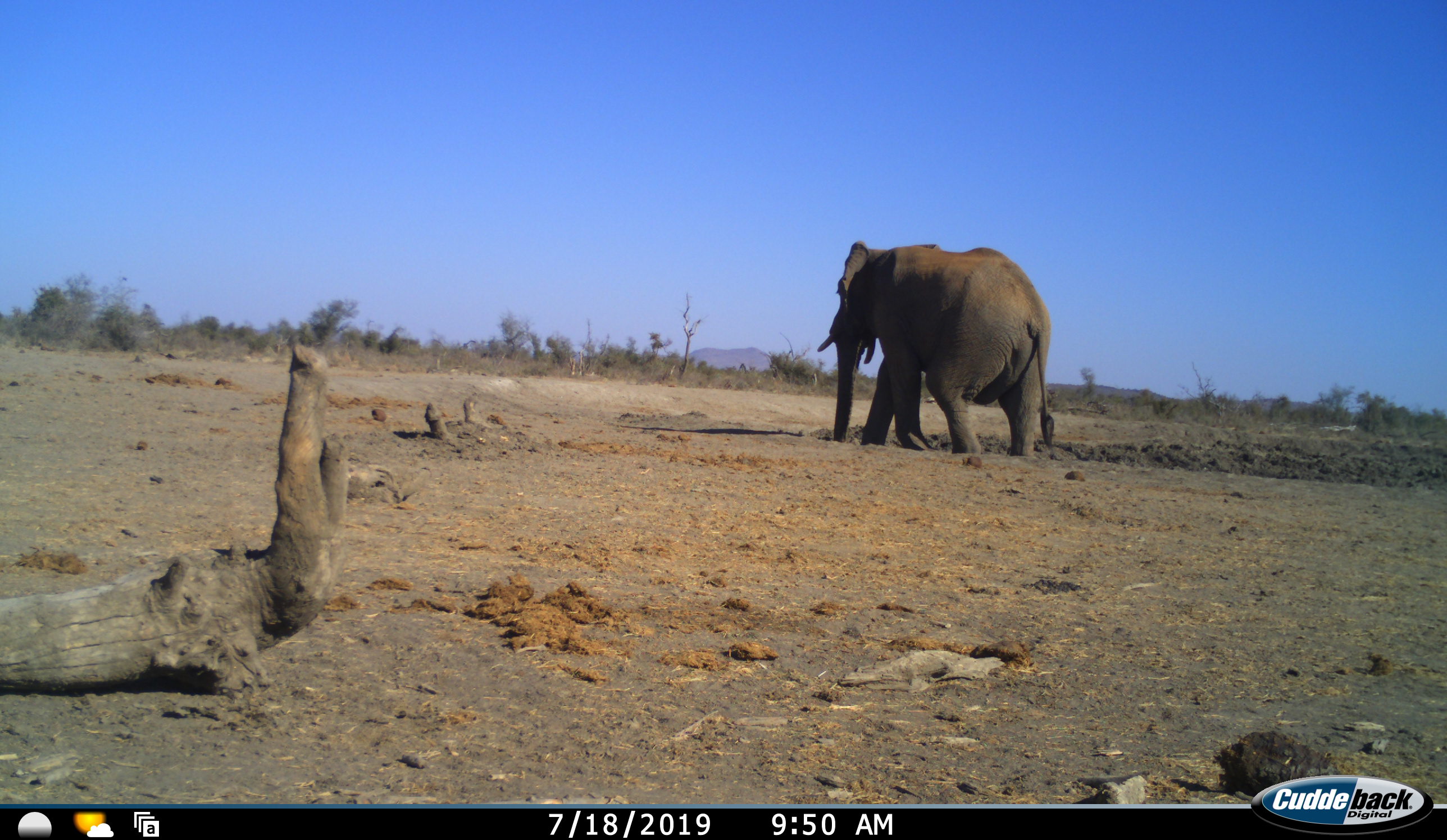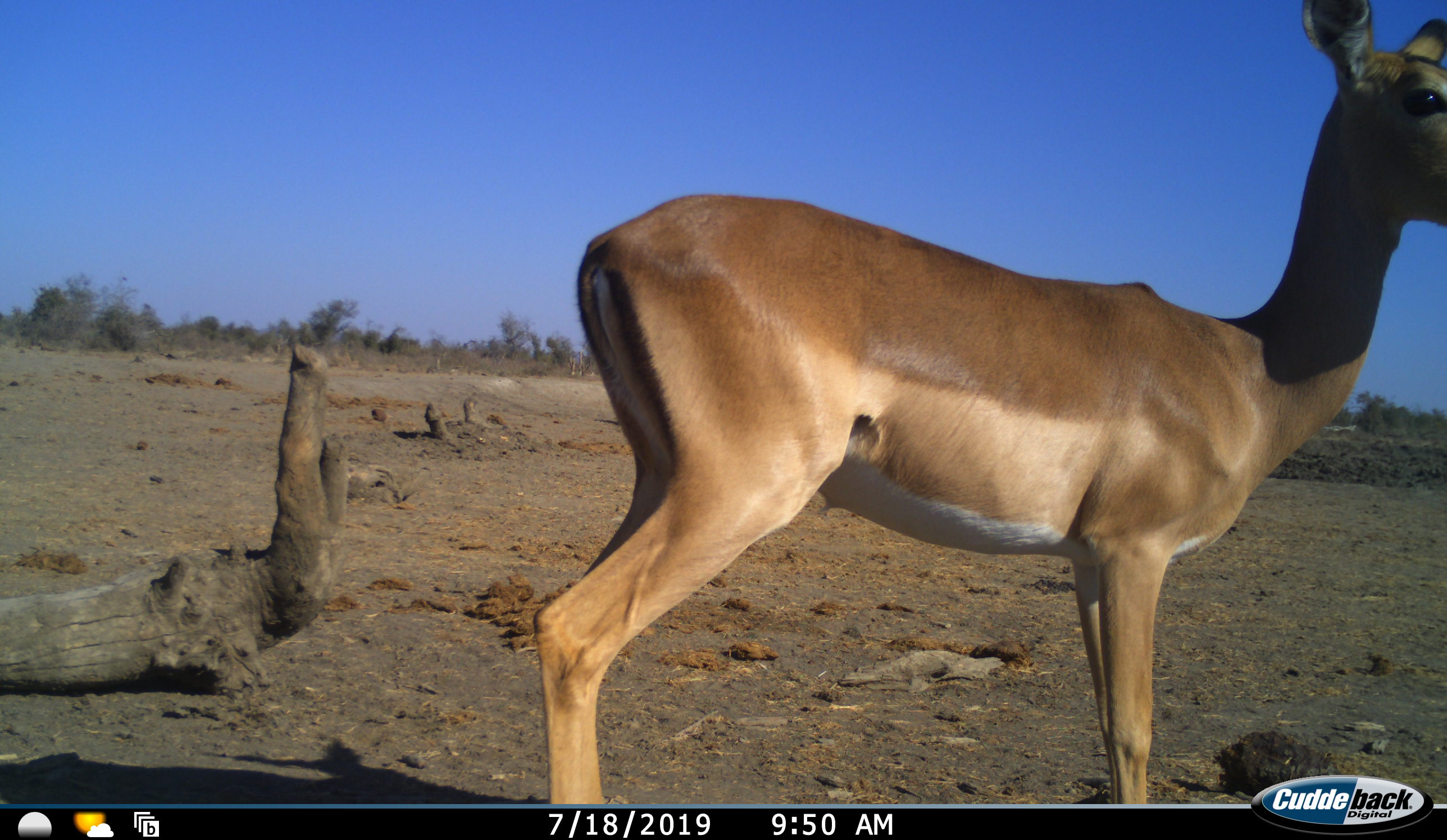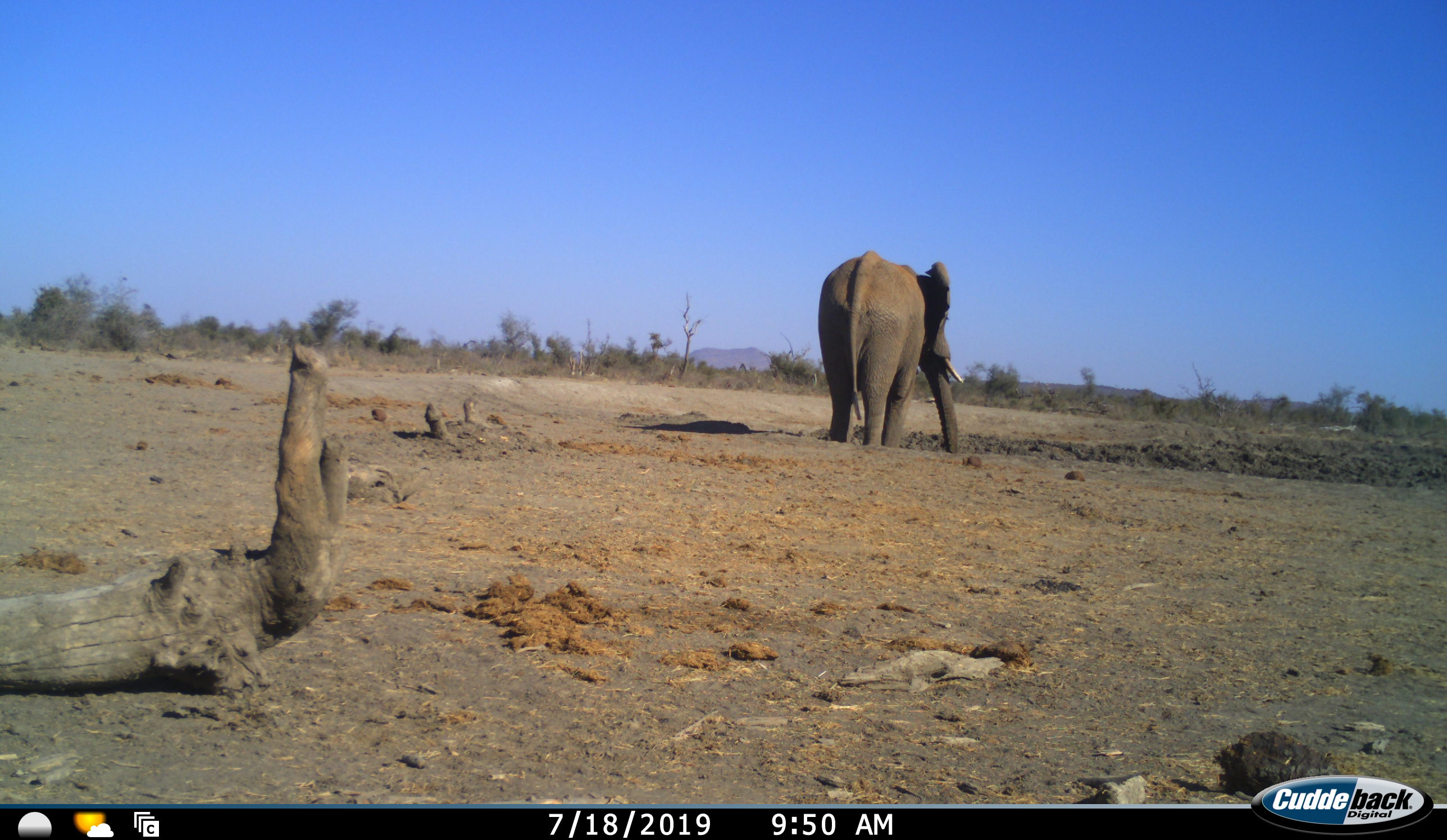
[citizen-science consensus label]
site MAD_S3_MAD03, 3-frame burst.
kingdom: Animalia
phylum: Chordata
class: Mammalia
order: Proboscidea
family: Elephantidae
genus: Loxodonta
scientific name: Loxodonta africana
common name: african bush elephant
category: elephant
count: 1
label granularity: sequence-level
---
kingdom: Animalia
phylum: Chordata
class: Mammalia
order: Artiodactyla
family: Bovidae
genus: Aepyceros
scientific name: Aepyceros melampus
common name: impala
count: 1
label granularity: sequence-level